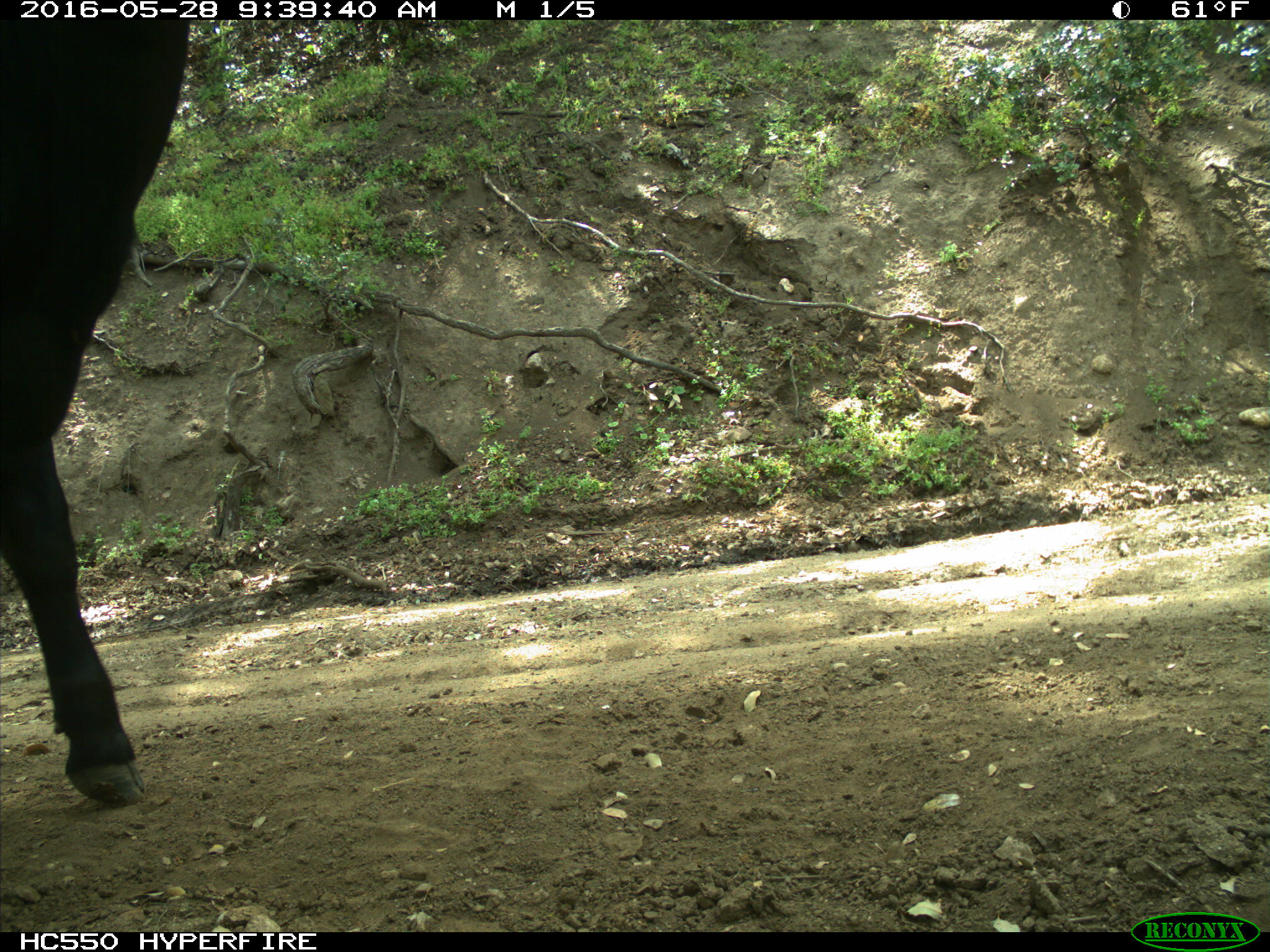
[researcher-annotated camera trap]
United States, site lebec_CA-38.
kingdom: Animalia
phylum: Chordata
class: Mammalia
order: Artiodactyla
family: Bovidae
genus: Bos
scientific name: Bos taurus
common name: domestic cow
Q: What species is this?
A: Bos taurus (domestic cow).